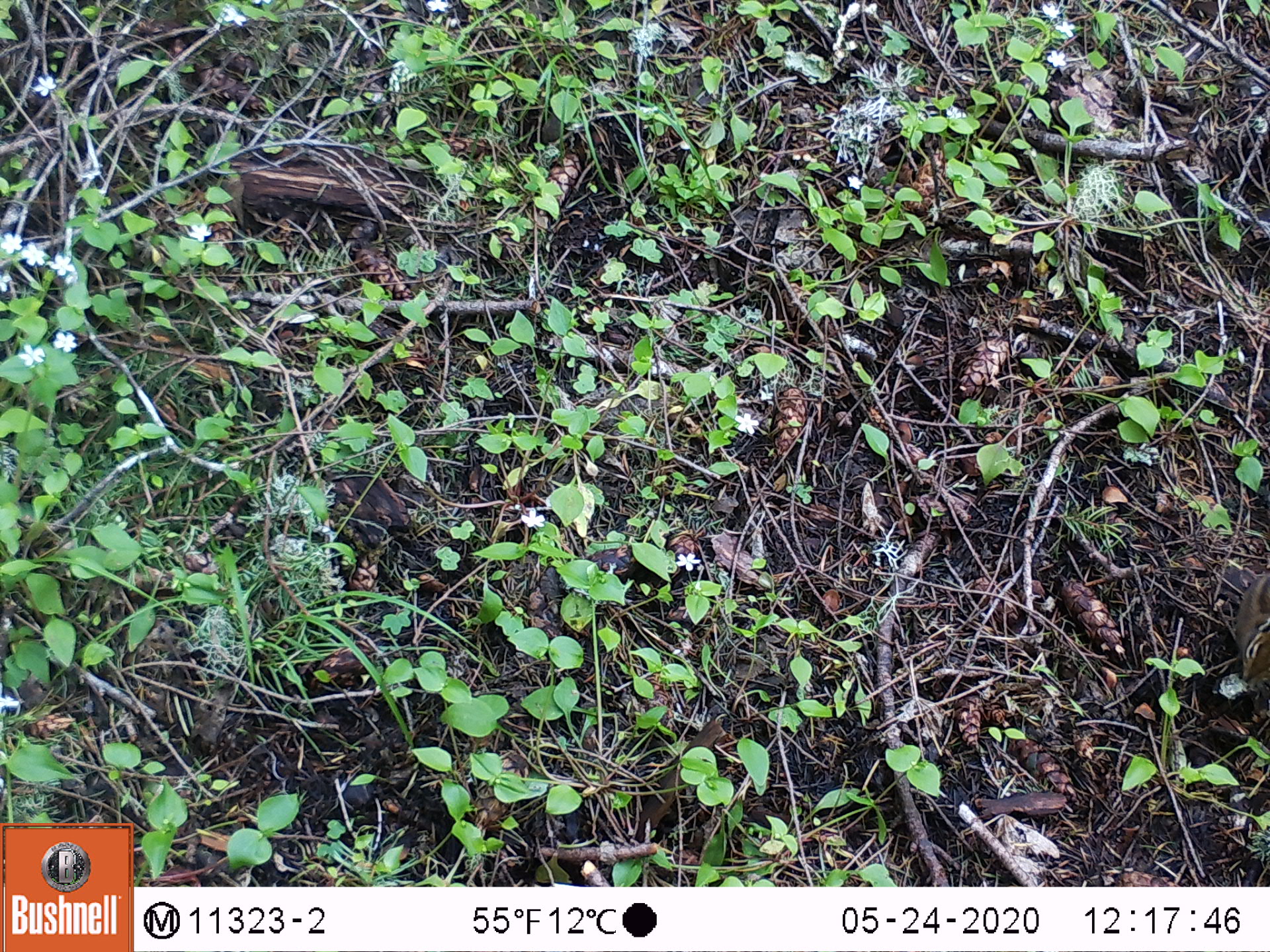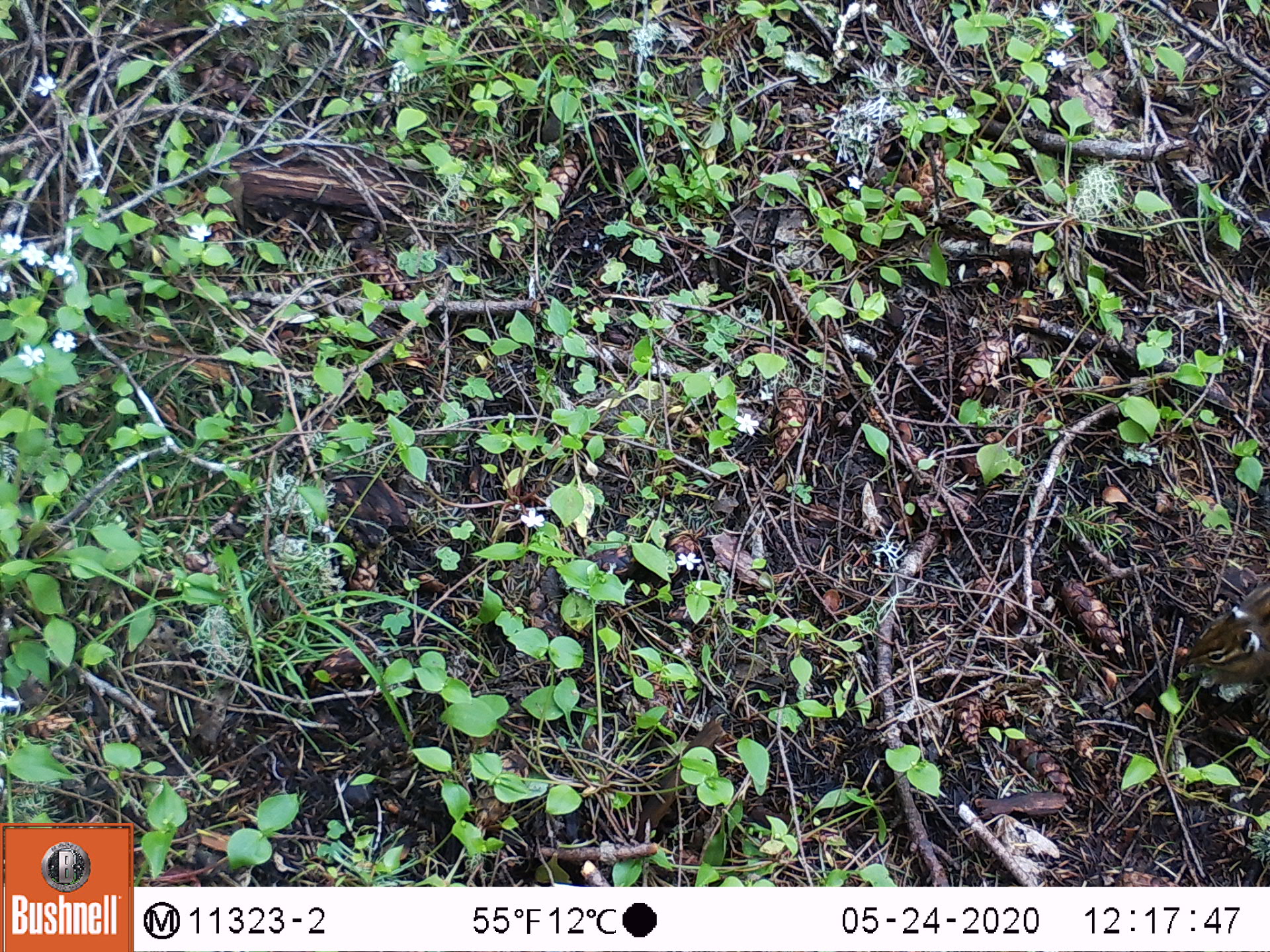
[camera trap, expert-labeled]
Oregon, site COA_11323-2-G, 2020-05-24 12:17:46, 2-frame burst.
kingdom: Animalia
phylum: Chordata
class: Mammalia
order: Rodentia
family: Sciuridae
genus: Neotamias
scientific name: Neotamias townsendii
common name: townsend's chipmunk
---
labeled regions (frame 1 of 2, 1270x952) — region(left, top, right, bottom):
townsend's chipmunk: region(1226, 558, 1266, 690)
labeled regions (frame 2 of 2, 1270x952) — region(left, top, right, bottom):
townsend's chipmunk: region(1176, 571, 1262, 697)